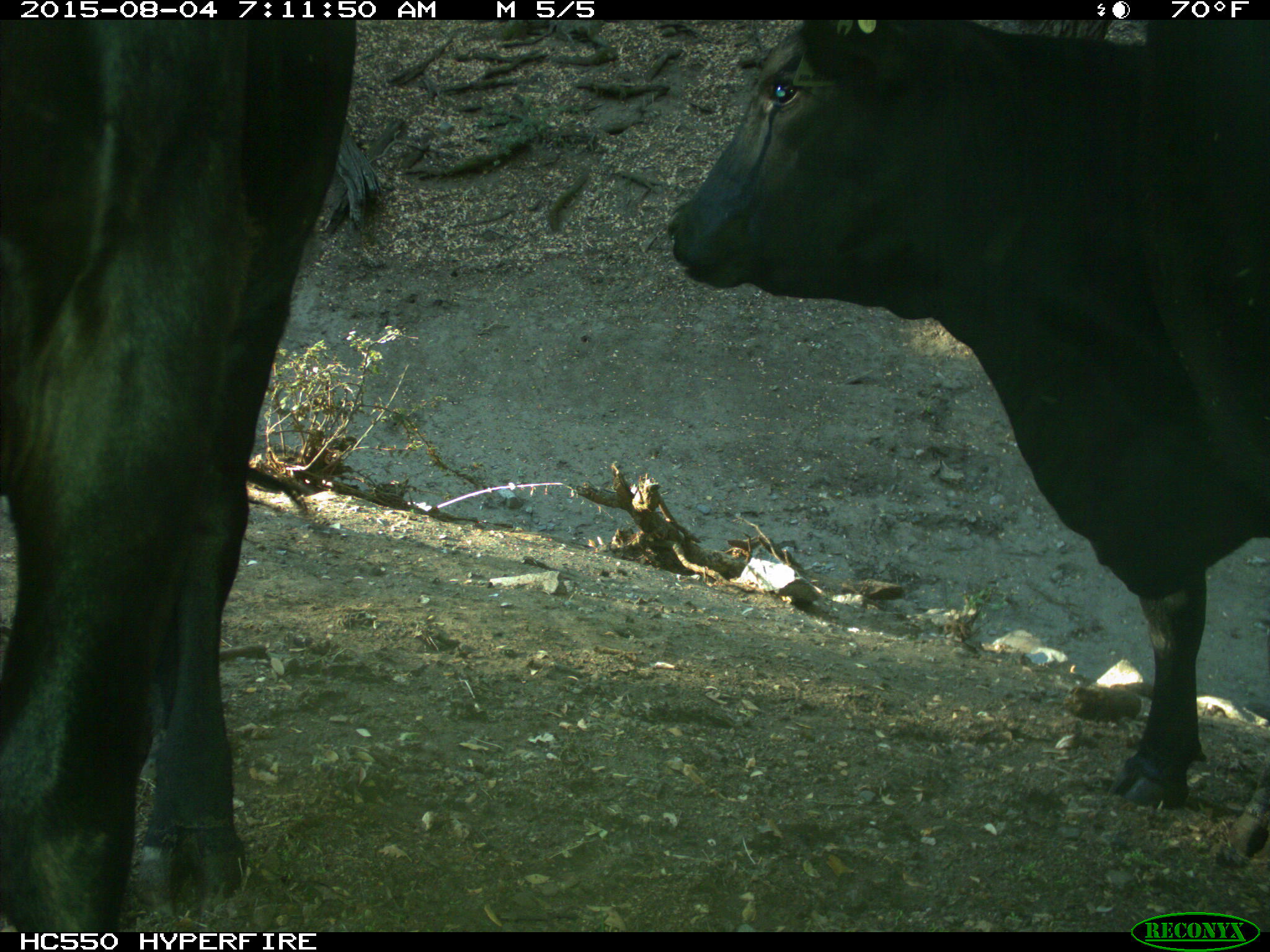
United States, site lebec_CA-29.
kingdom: Animalia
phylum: Chordata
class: Mammalia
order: Artiodactyla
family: Bovidae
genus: Bos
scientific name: Bos taurus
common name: domestic cow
Bos taurus (domestic cow).